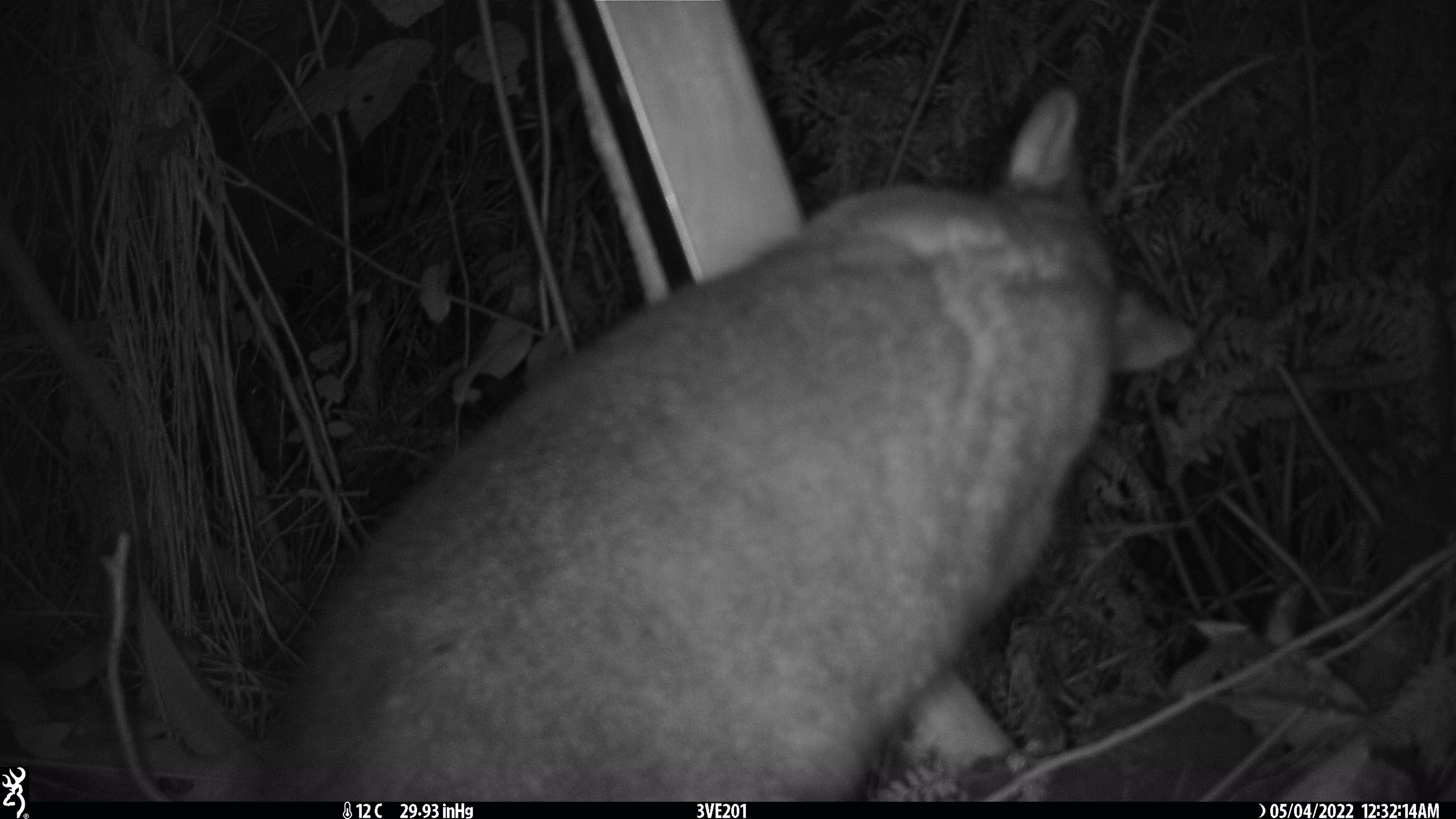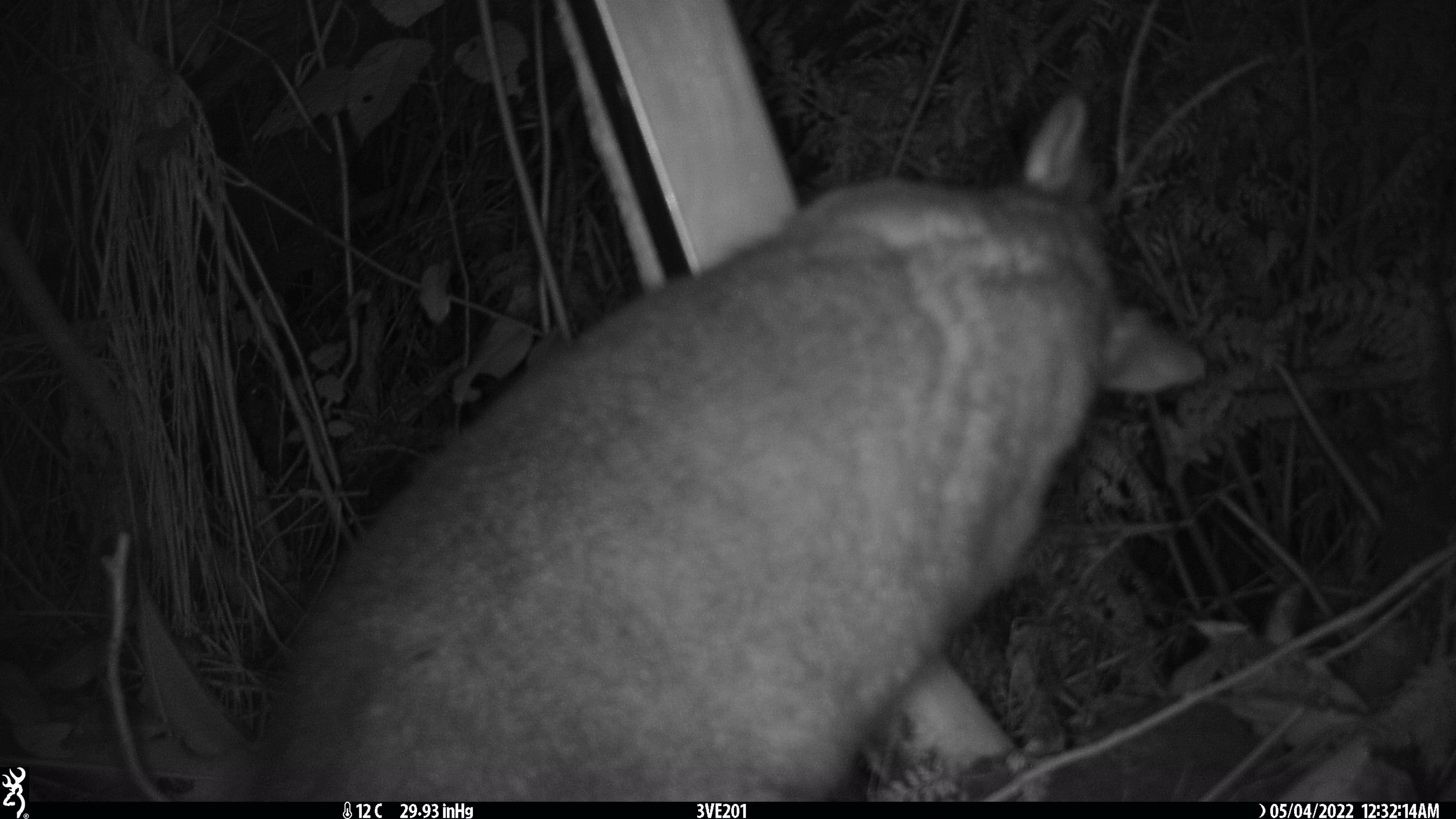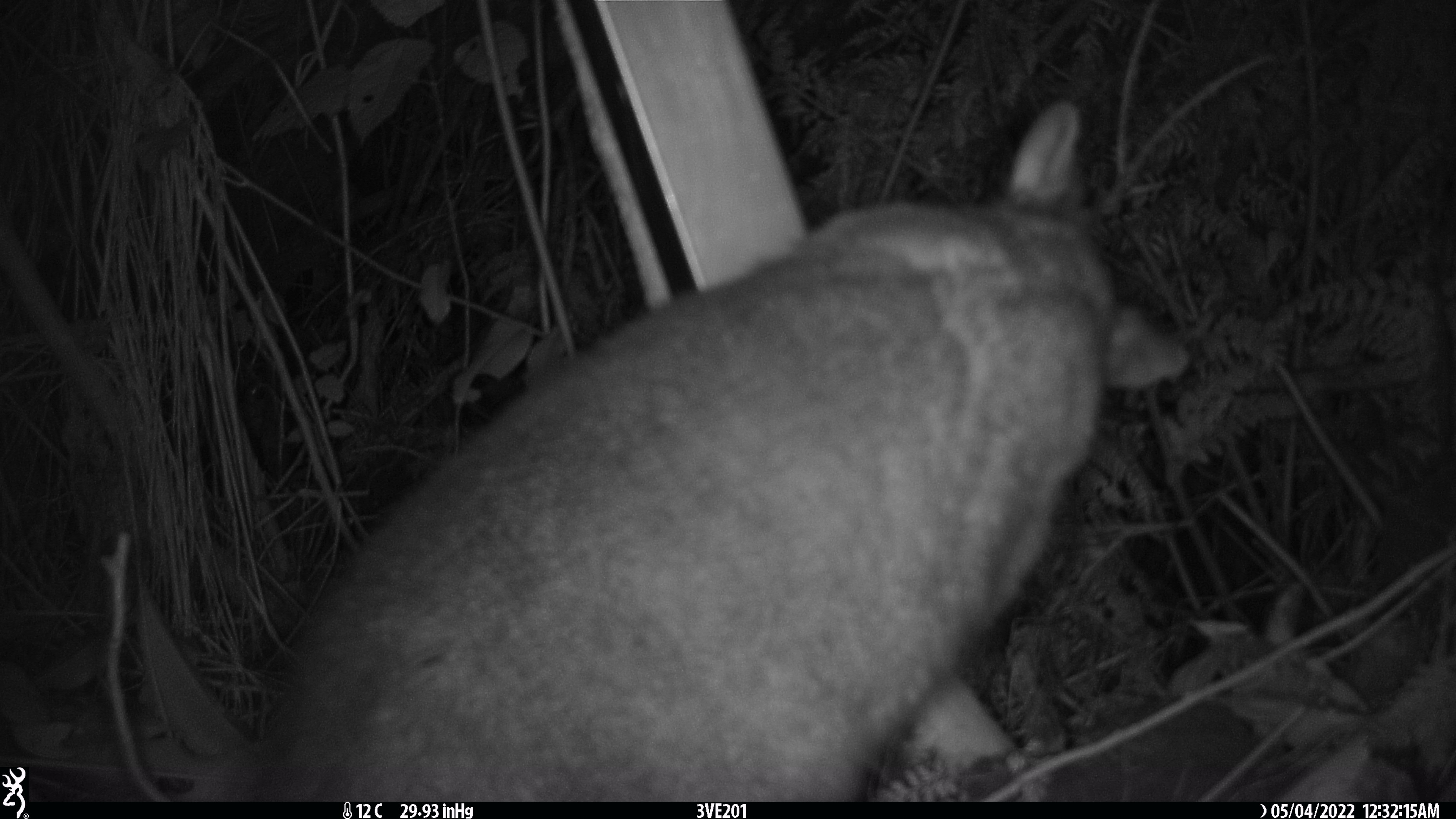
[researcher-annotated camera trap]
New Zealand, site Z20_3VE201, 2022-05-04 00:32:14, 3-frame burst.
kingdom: Animalia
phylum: Chordata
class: Mammalia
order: Diprotodontia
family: Phalangeridae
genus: Trichosurus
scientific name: Trichosurus vulpecula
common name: common brushtail possum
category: possum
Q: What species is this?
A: Possum (common brushtail possum) (Trichosurus vulpecula).